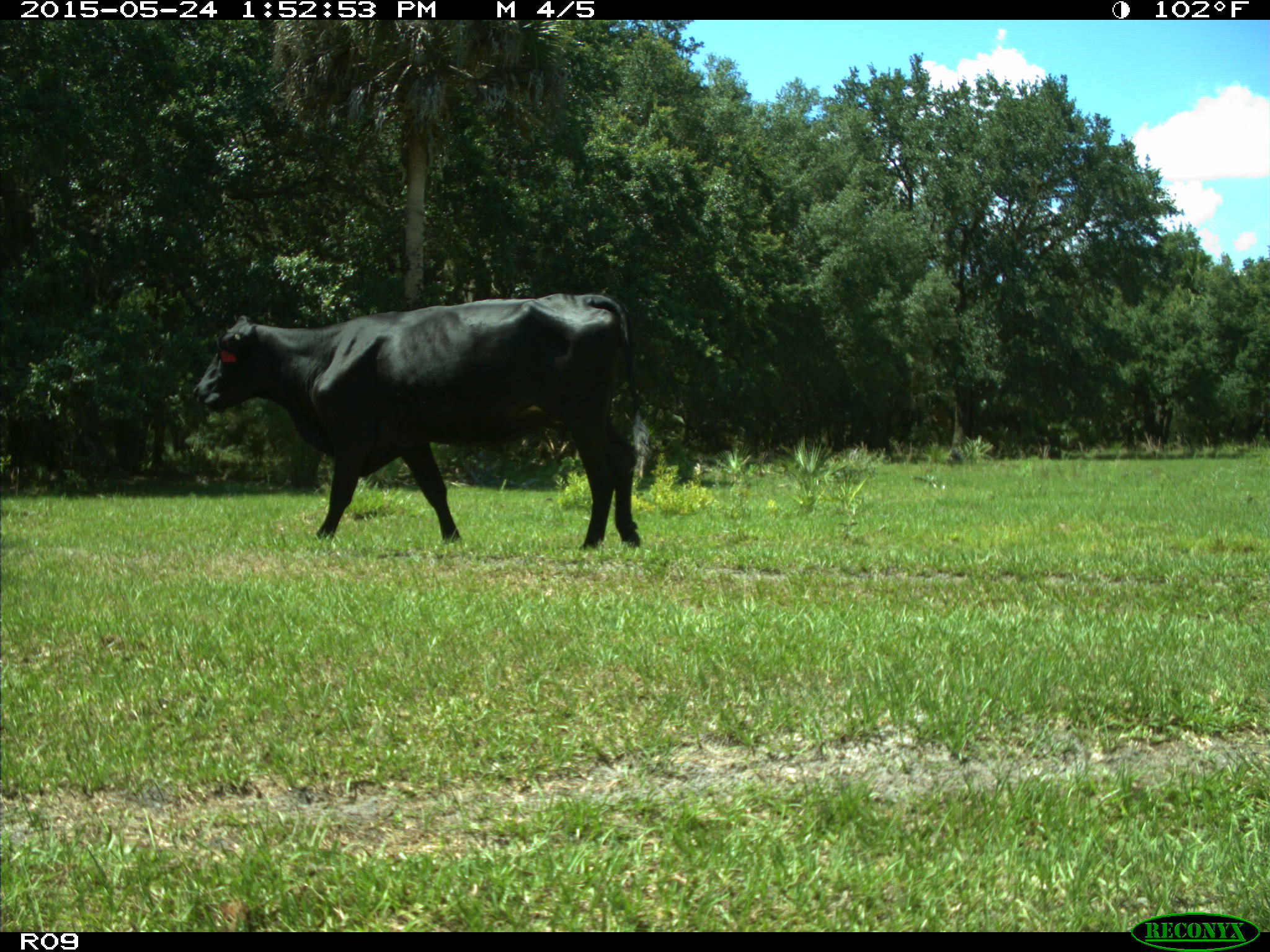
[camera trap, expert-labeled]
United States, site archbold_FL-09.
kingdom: Animalia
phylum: Chordata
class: Mammalia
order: Artiodactyla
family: Bovidae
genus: Bos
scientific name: Bos taurus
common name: domestic cow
Bos taurus (domestic cow).